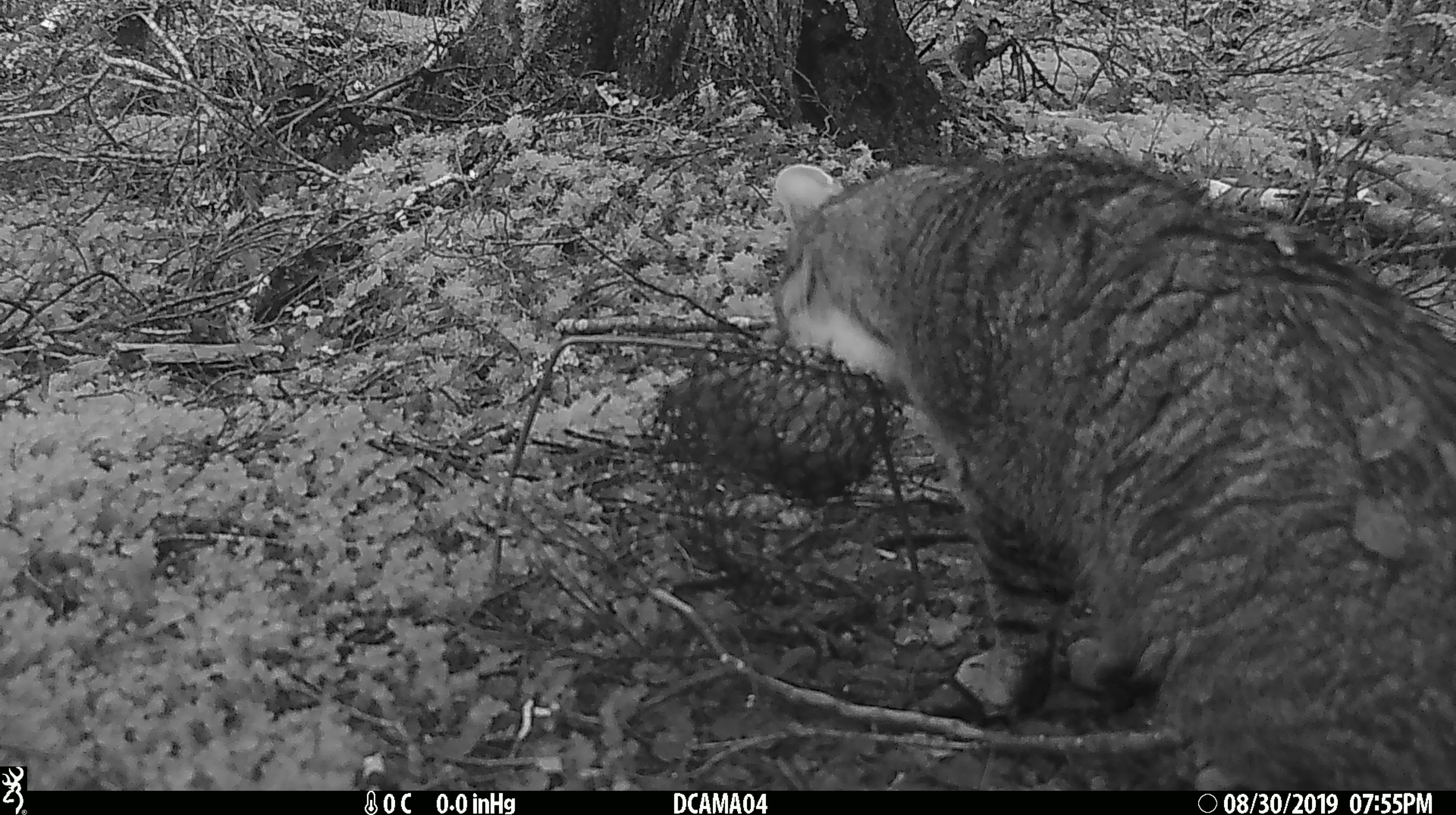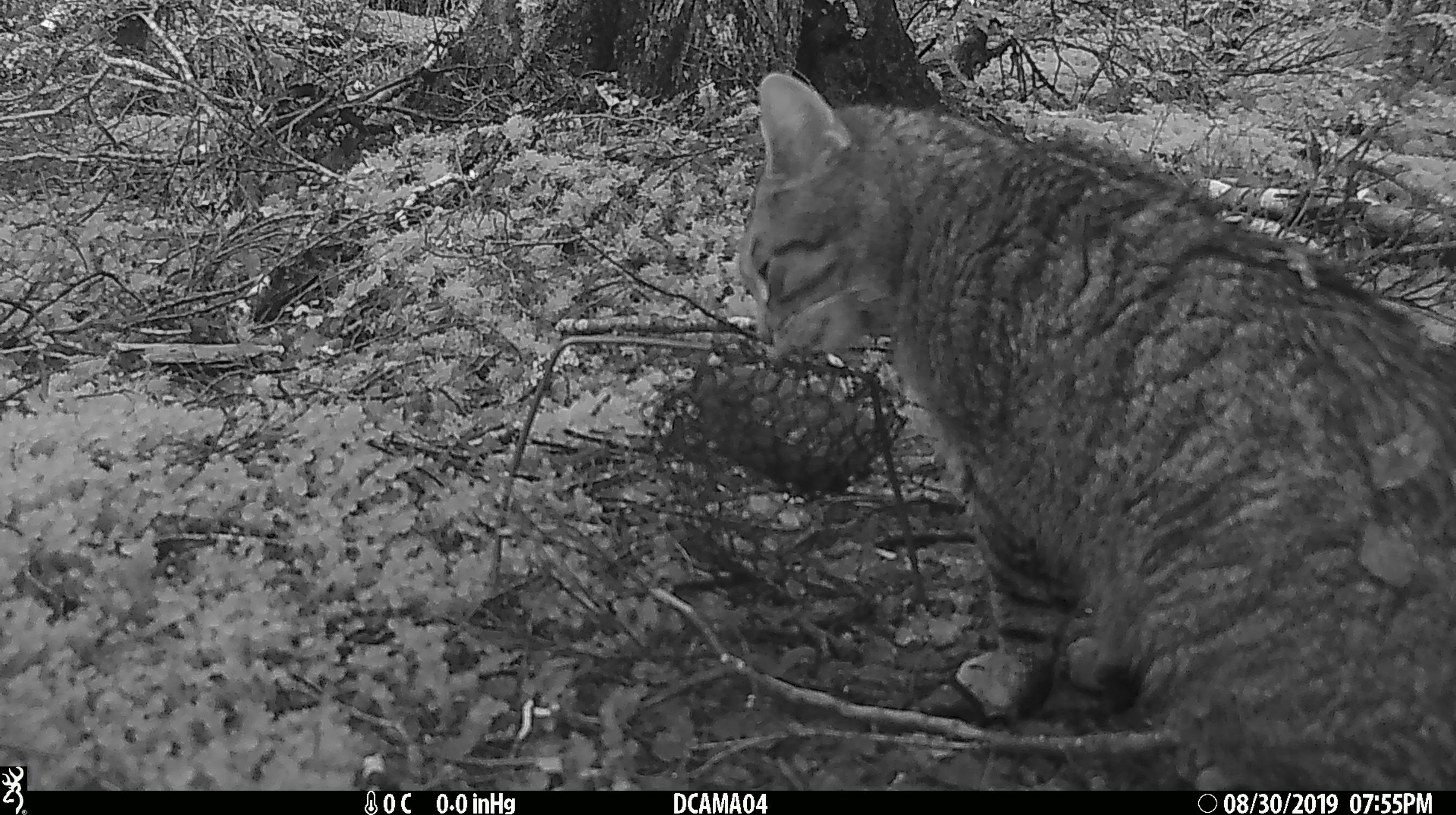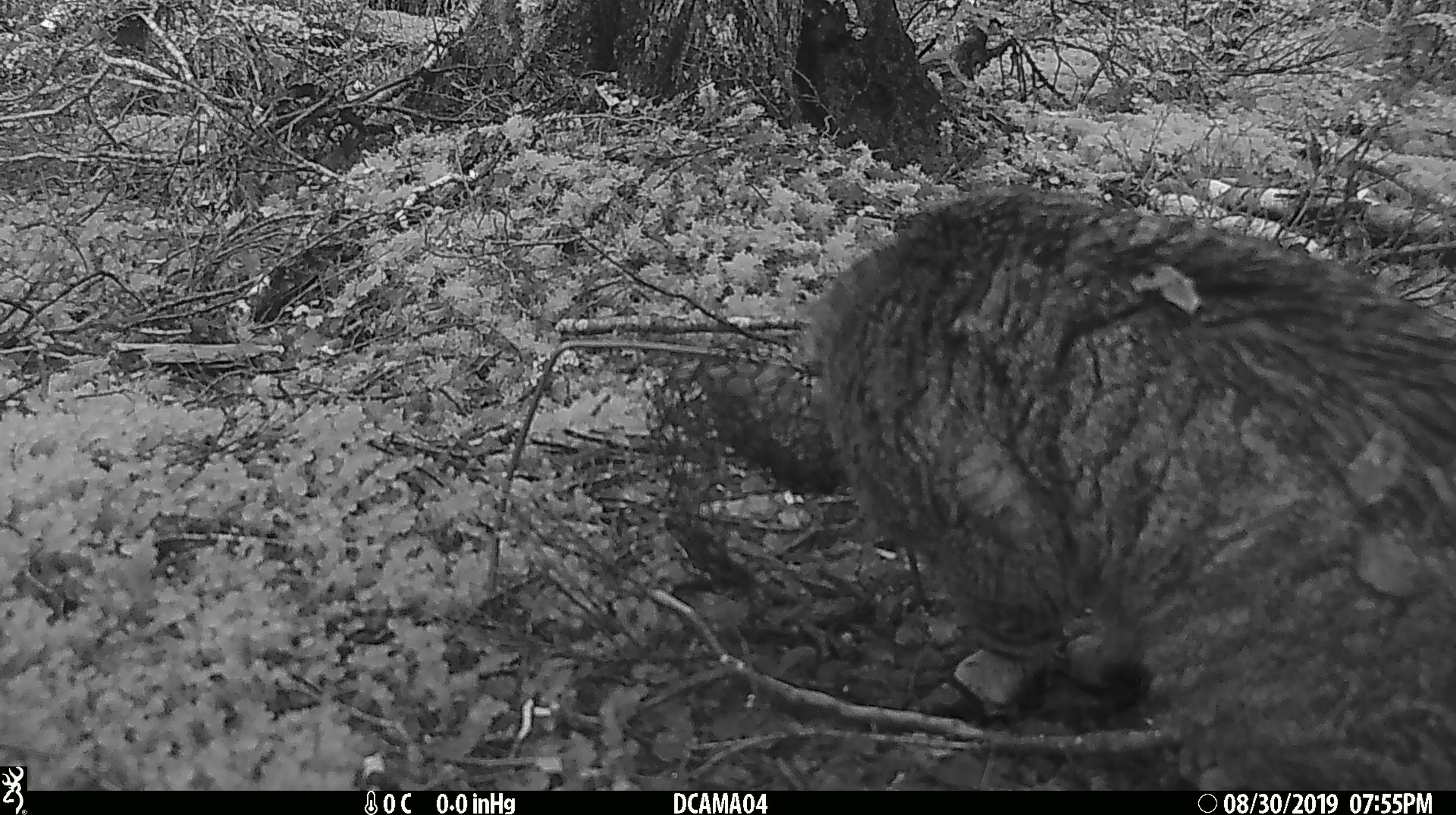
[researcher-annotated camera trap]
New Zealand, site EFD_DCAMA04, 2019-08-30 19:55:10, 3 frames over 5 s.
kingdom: Animalia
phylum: Chordata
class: Mammalia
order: Carnivora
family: Felidae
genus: Felis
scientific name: Felis catus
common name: domestic cat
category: cat